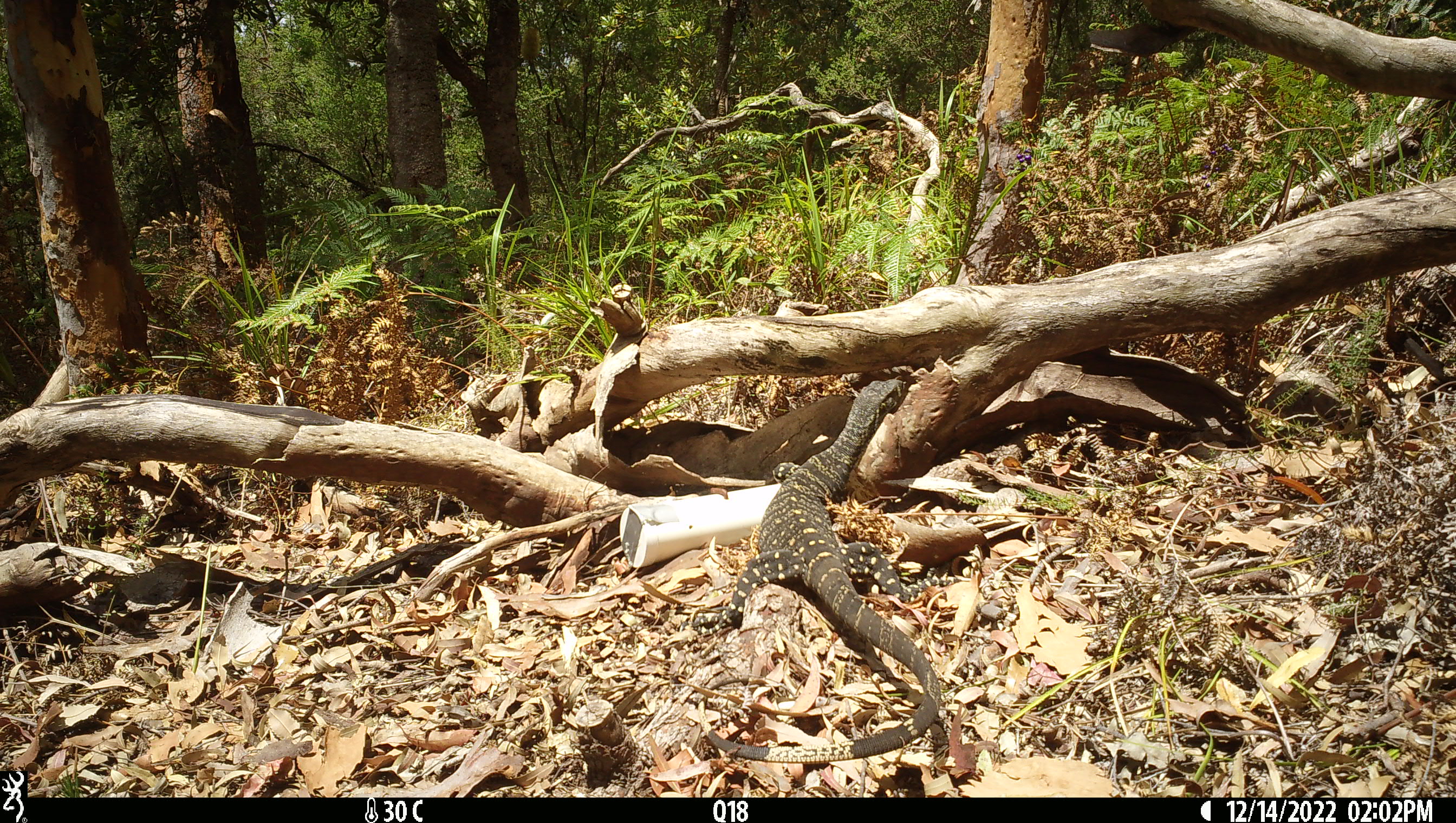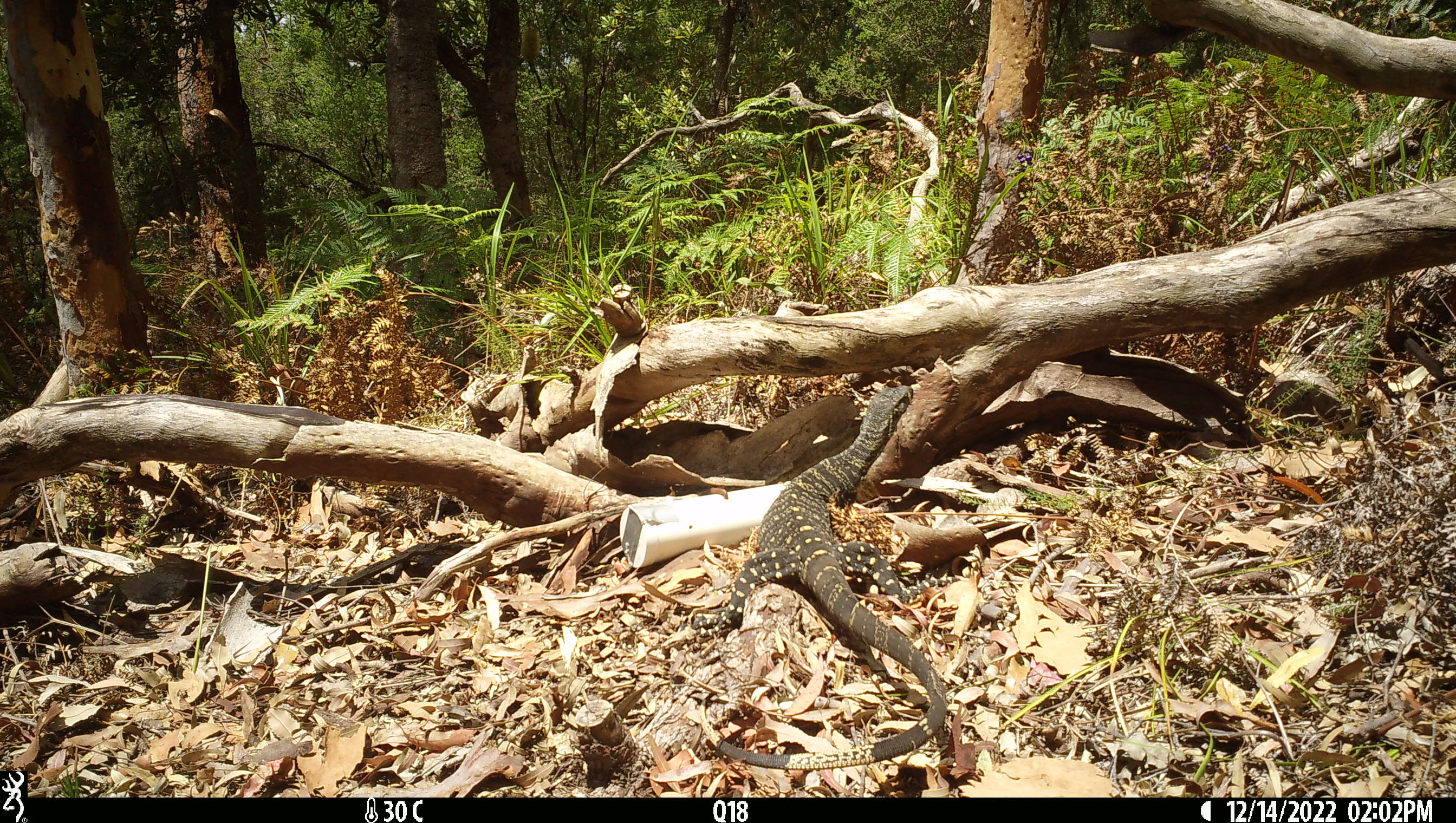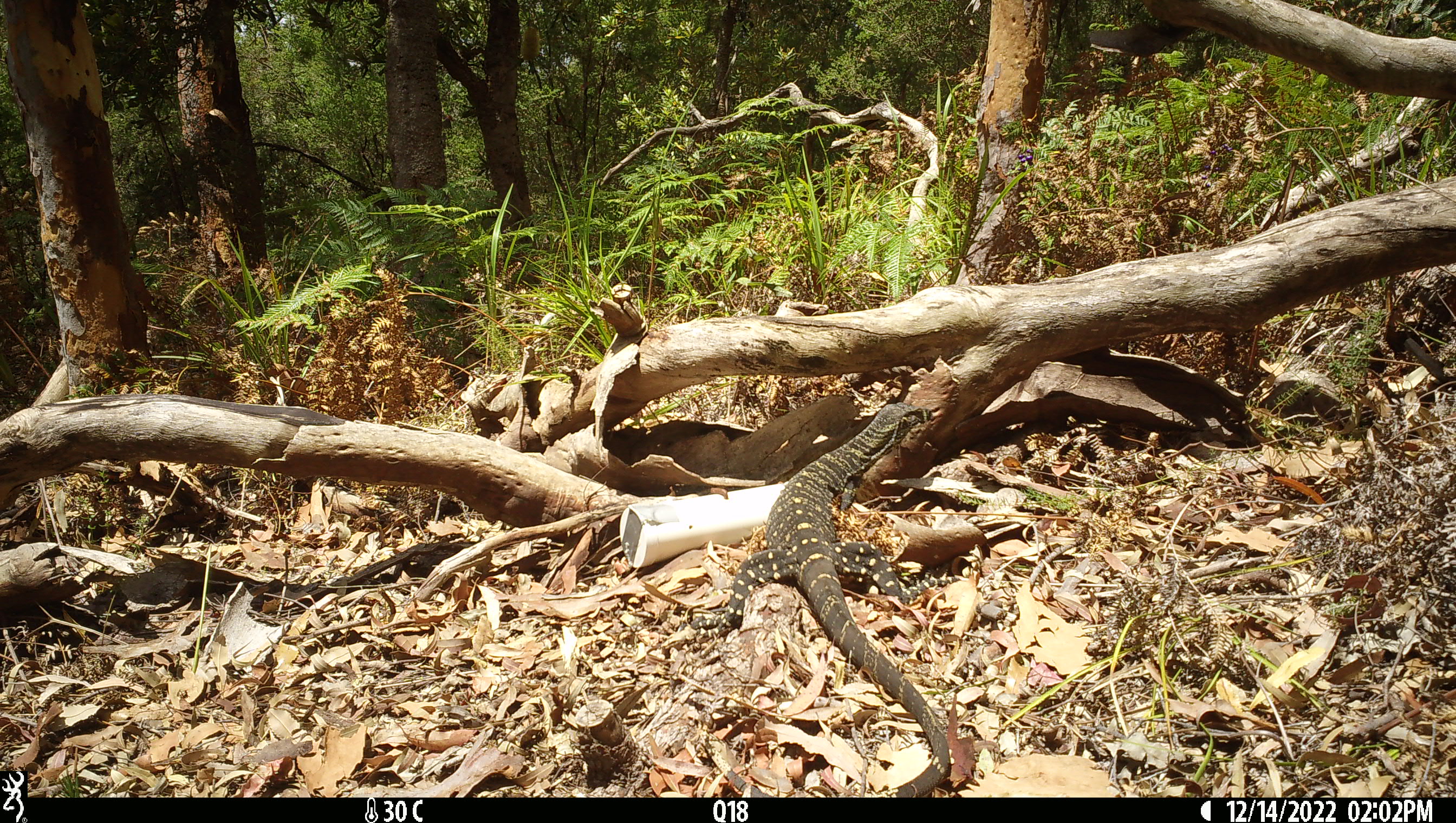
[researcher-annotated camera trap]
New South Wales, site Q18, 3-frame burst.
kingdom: Animalia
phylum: Chordata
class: Reptilia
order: Squamata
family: Varanidae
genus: Varanus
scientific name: Varanus varius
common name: lace monitor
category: goanna